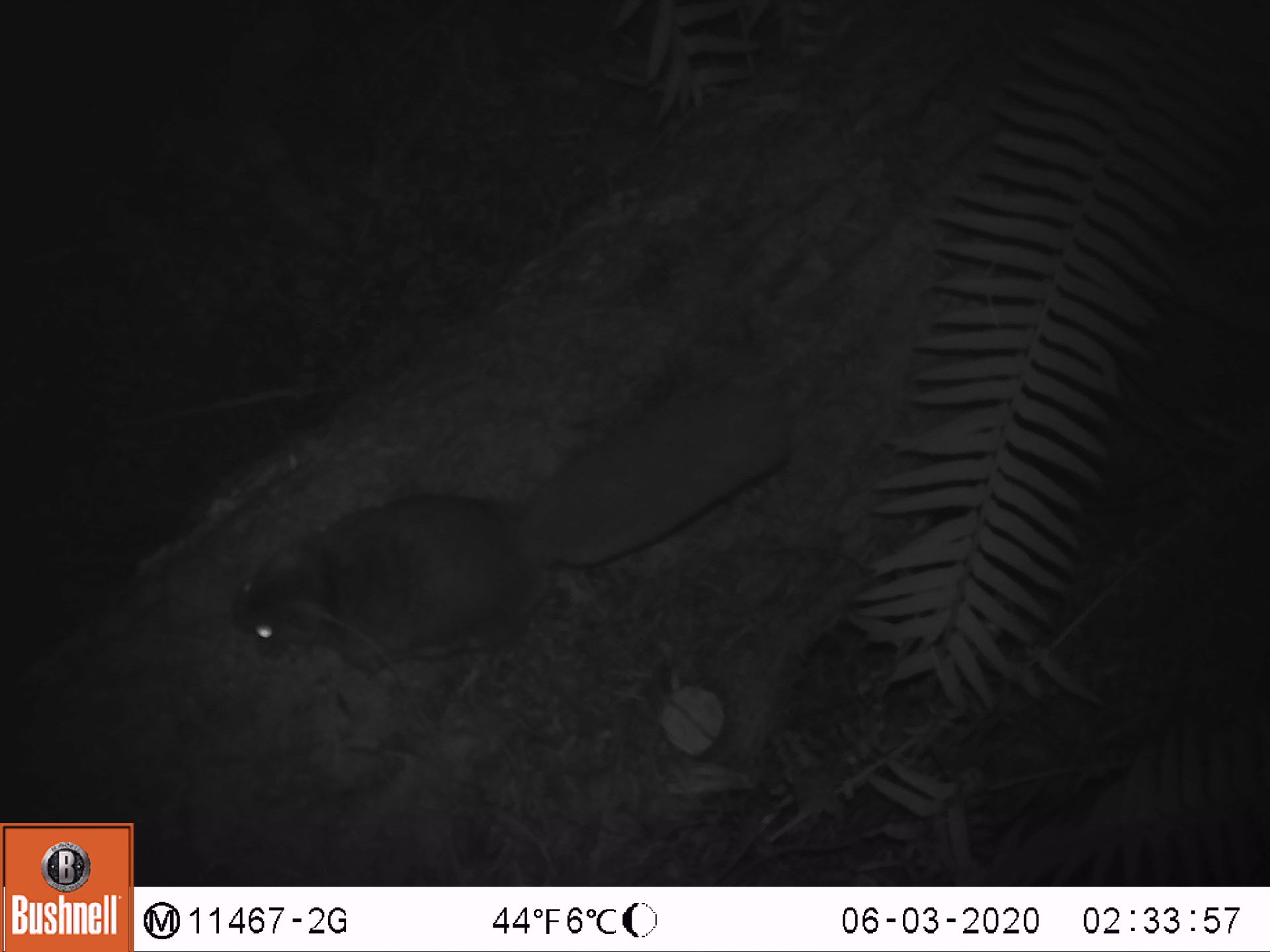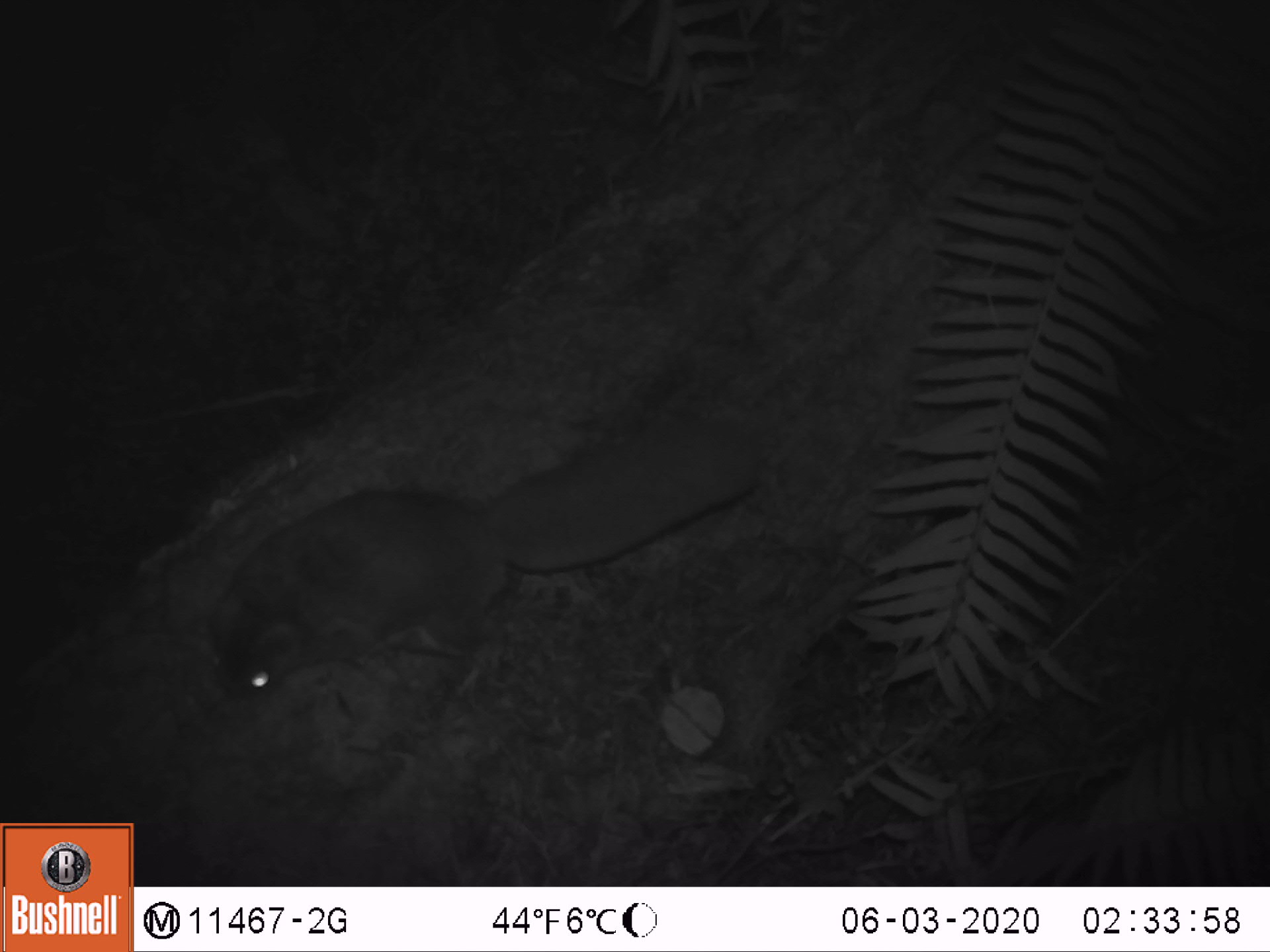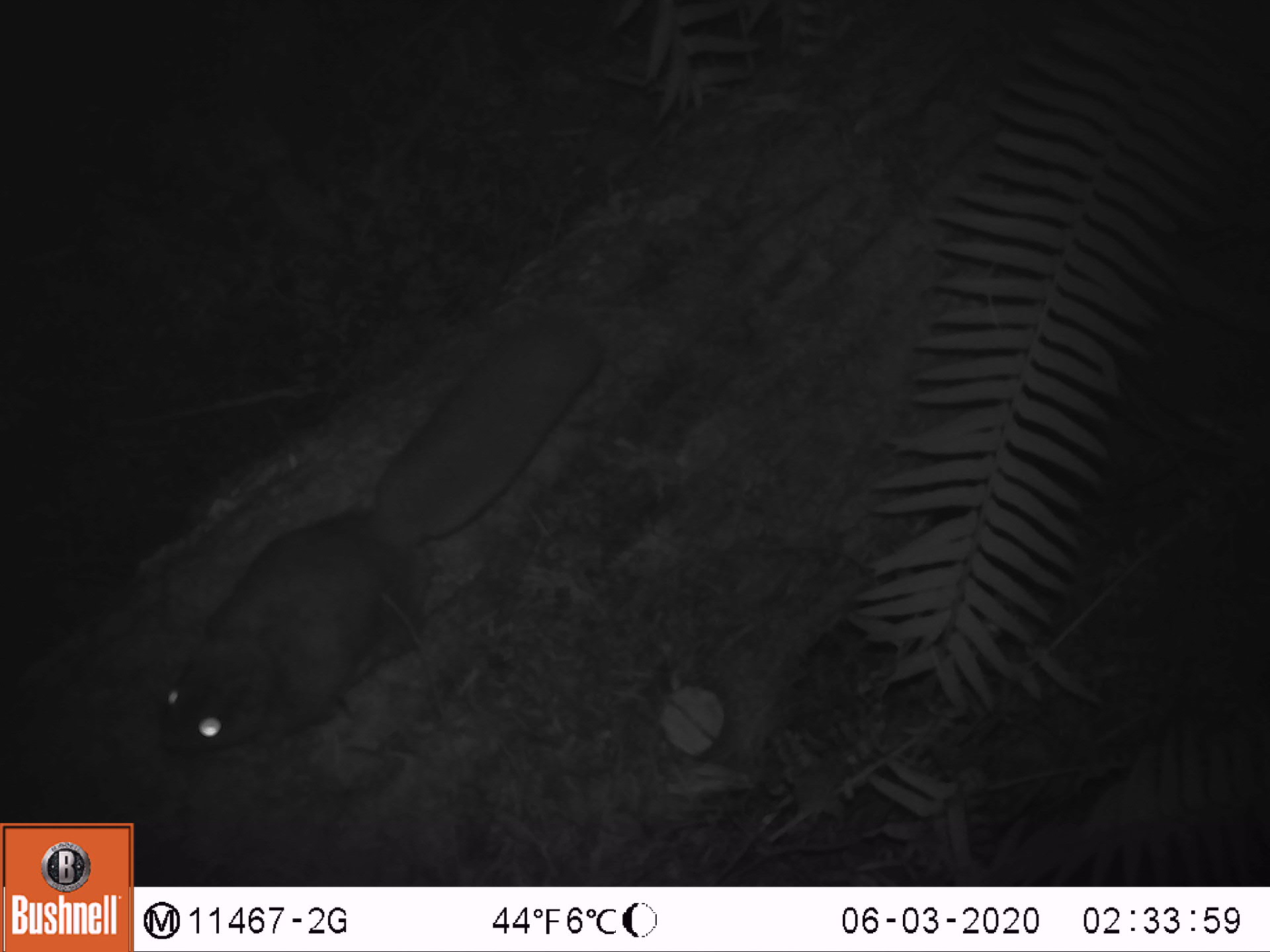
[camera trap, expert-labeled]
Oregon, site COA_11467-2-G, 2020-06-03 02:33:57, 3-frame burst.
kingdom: Animalia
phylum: Chordata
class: Mammalia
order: Rodentia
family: Sciuridae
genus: Glaucomys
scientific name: Glaucomys oregonensis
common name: humboldt's flying squirrel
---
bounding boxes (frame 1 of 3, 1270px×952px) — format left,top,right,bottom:
humboldt's flying squirrel: 216,367,807,693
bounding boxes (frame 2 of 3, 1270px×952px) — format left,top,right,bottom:
humboldt's flying squirrel: 190,391,775,718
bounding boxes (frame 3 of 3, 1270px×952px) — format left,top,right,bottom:
humboldt's flying squirrel: 139,300,614,770